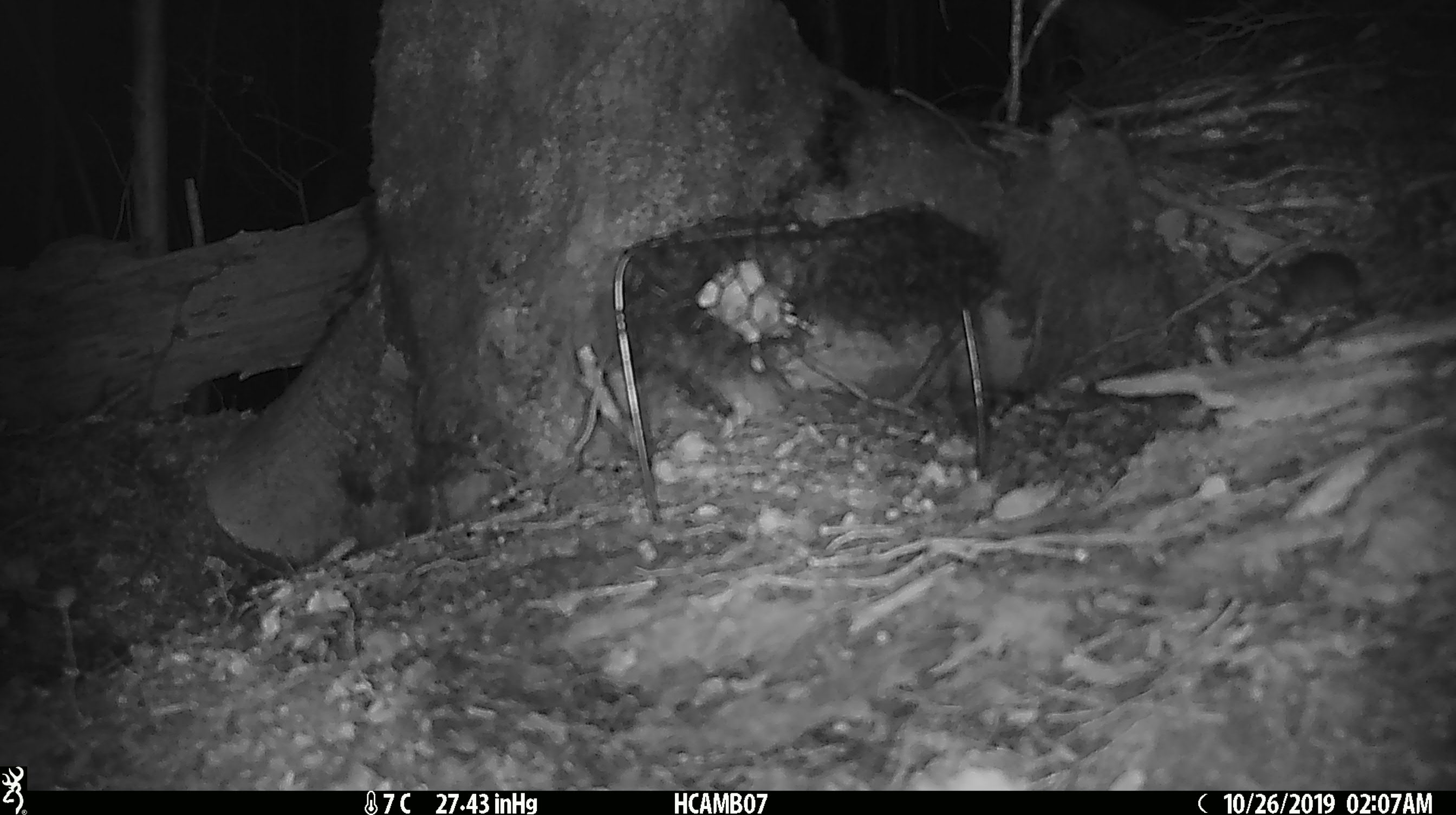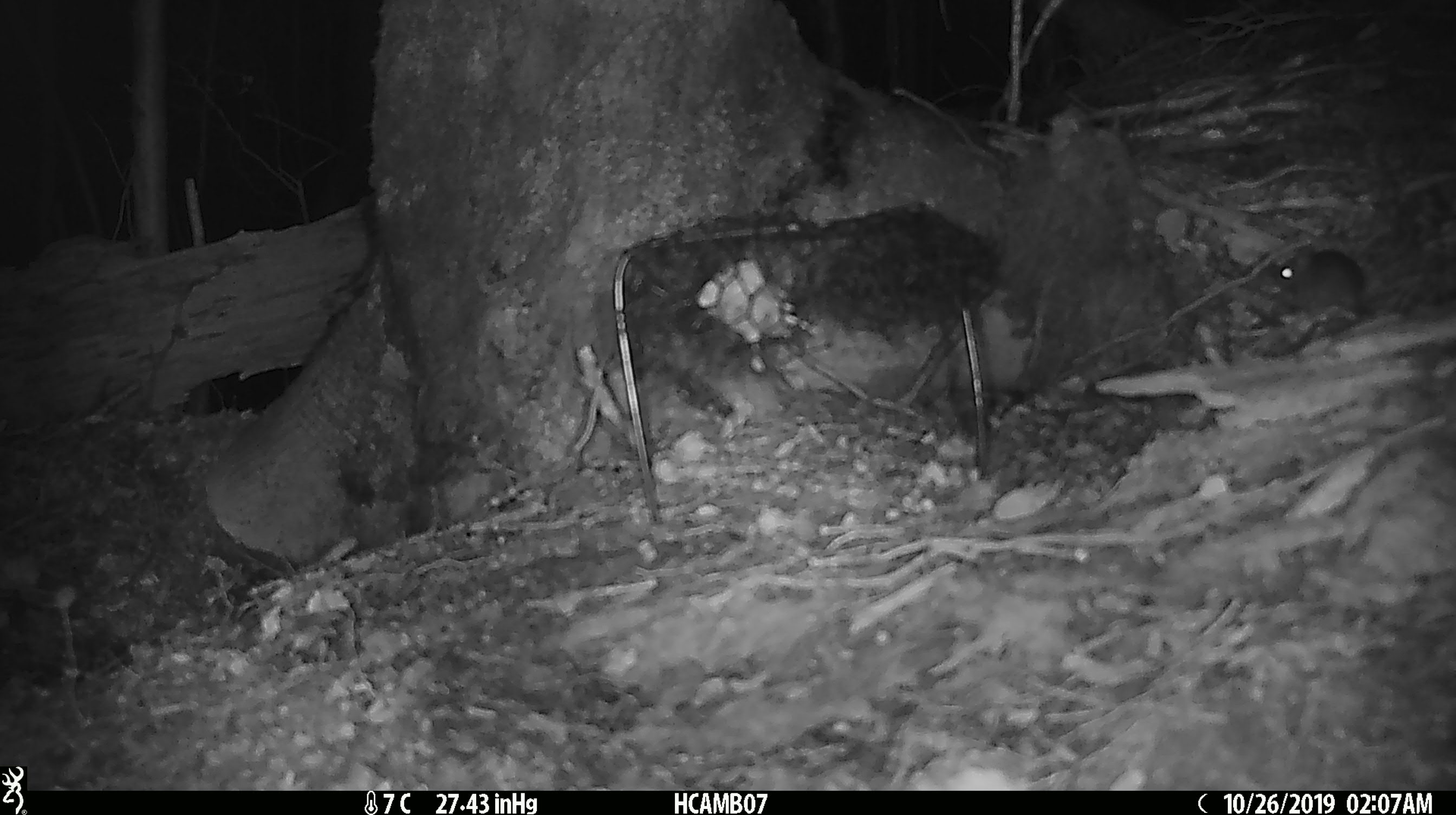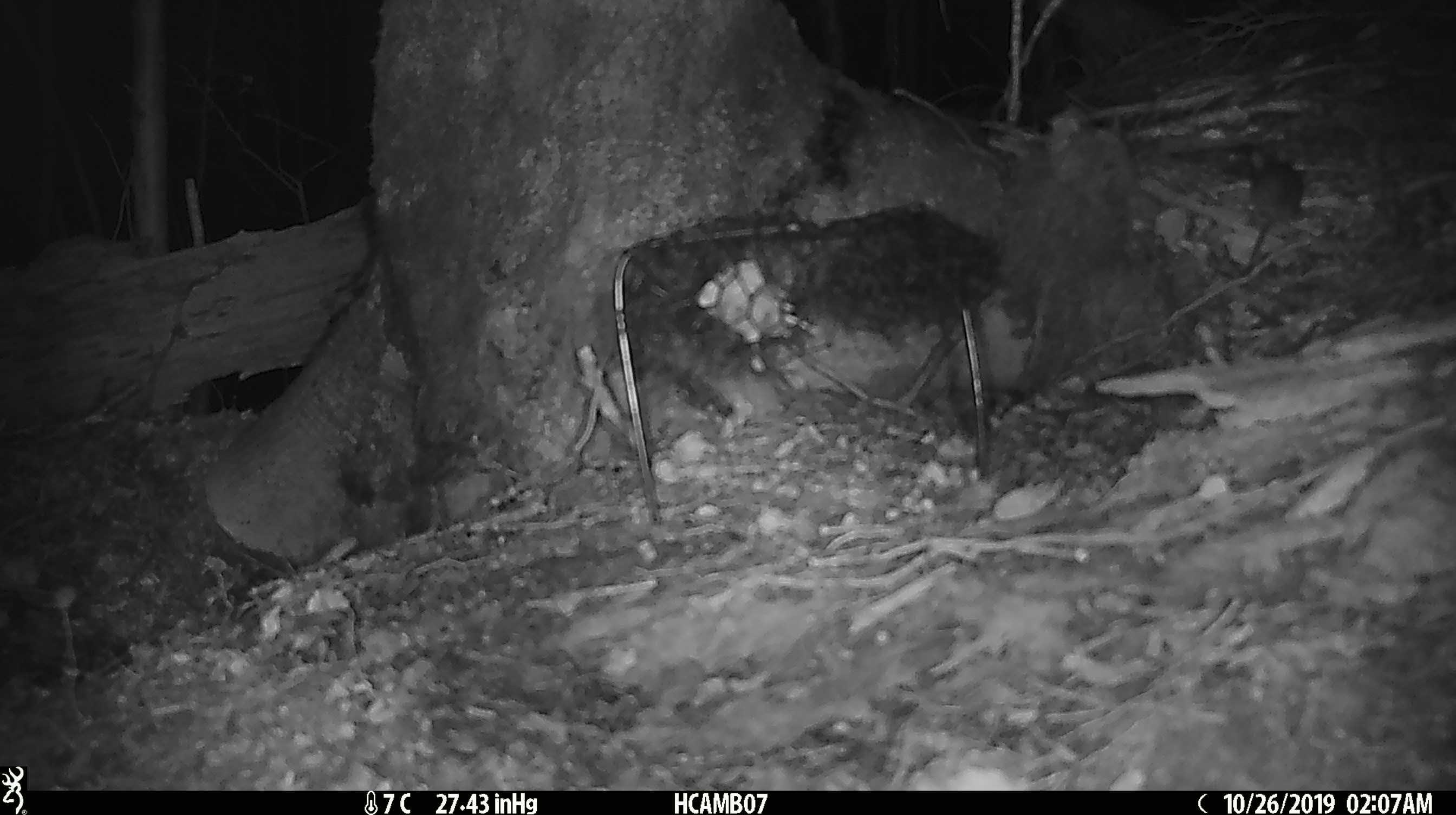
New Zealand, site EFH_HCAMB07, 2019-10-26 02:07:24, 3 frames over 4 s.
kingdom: Animalia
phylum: Chordata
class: Mammalia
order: Rodentia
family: Muridae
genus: Mus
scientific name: Mus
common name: mouse